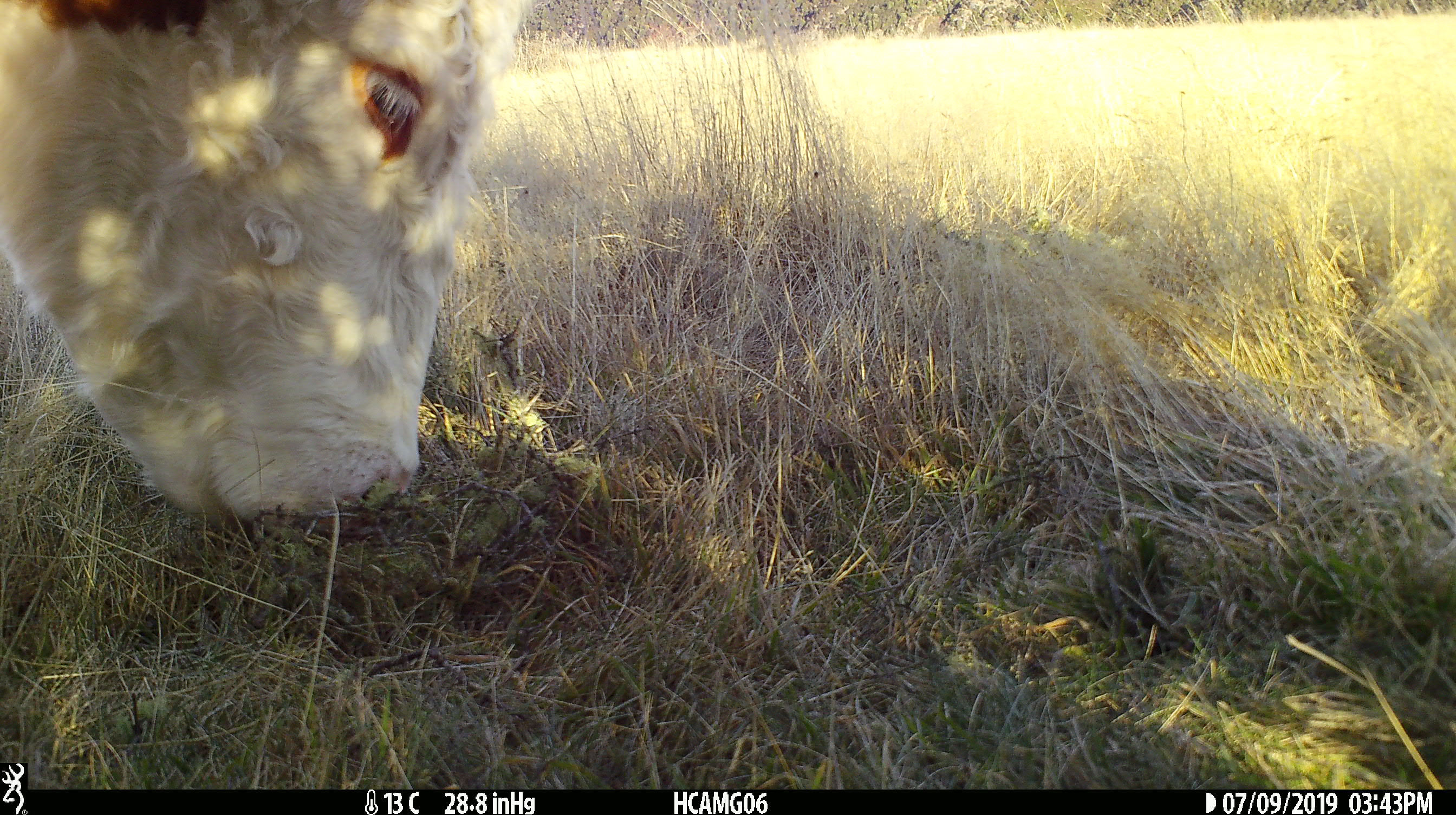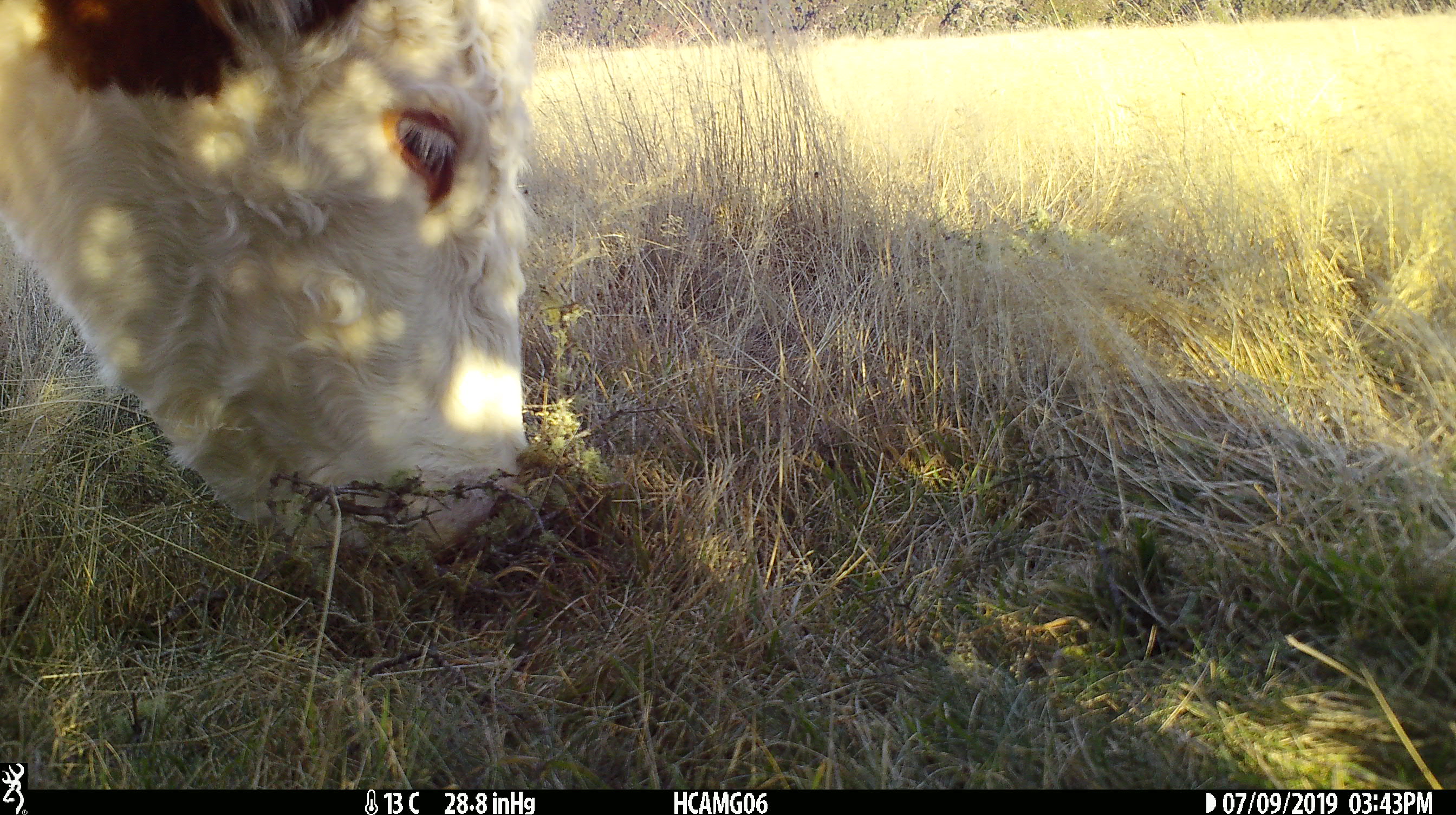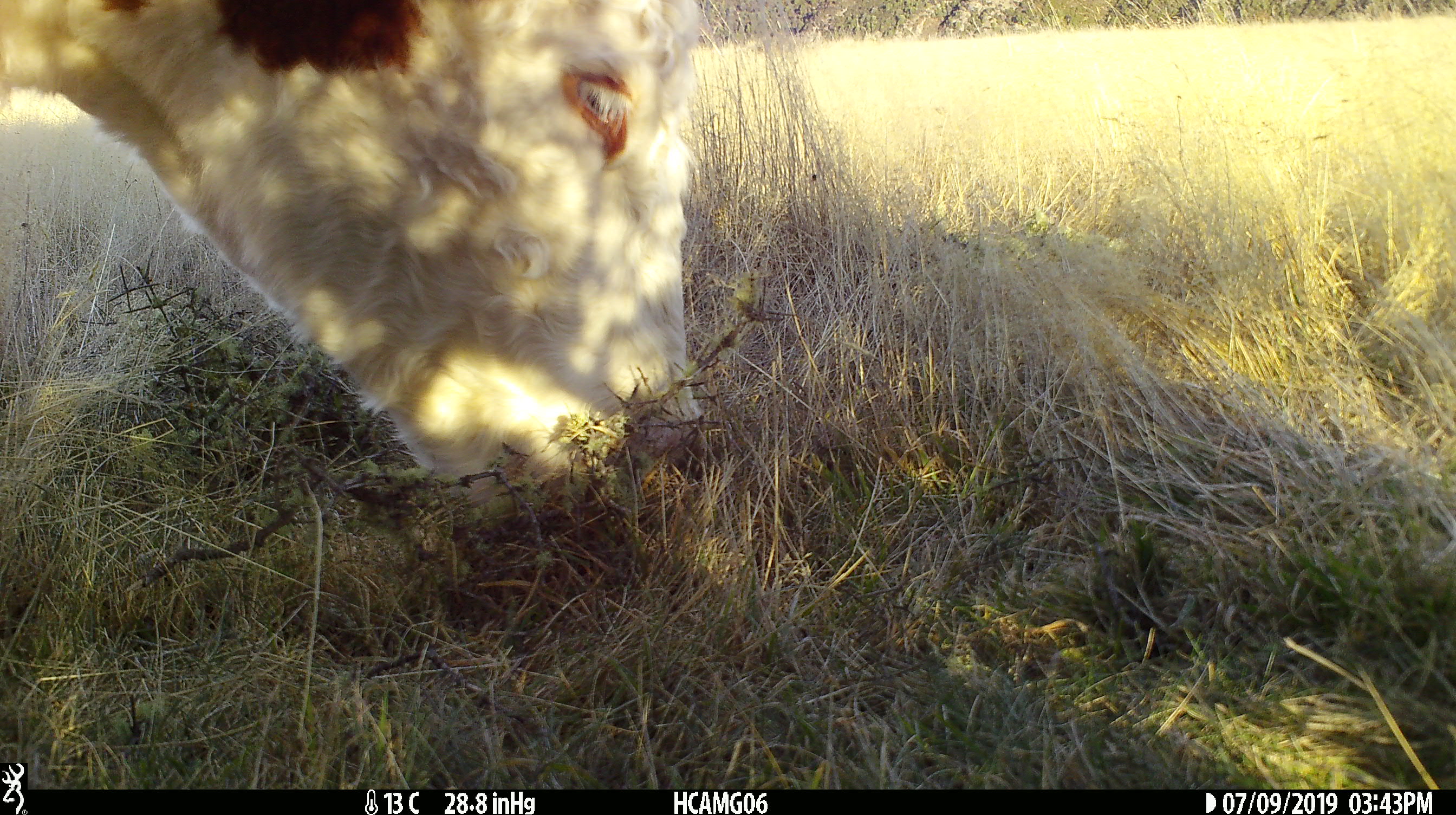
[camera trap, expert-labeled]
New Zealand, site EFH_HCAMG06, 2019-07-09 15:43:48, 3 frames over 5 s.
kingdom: Animalia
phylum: Chordata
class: Mammalia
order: Artiodactyla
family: Bovidae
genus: Bos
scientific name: Bos taurus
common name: domestic cow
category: cow